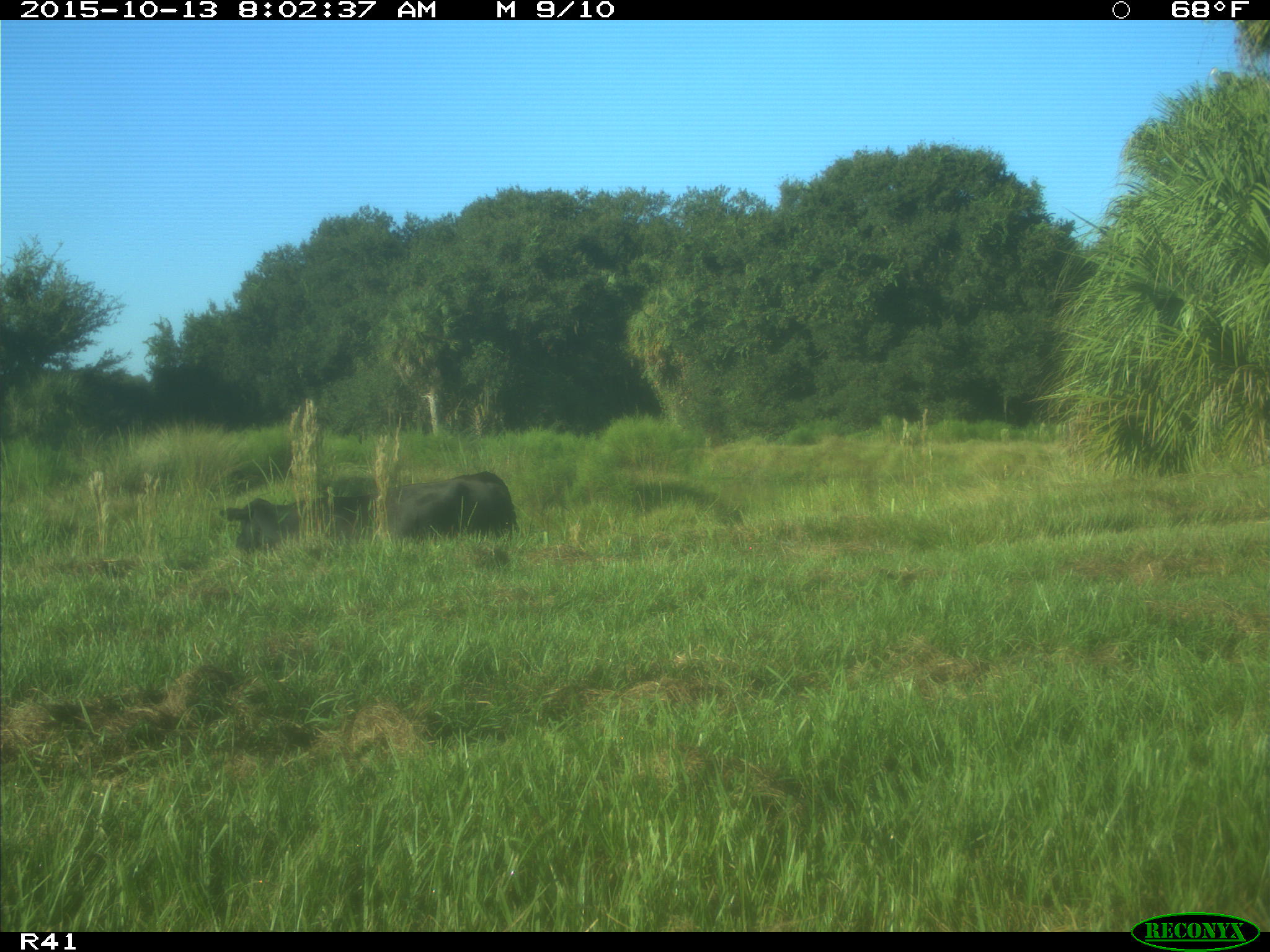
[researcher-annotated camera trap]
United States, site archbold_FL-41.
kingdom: Animalia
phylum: Chordata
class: Mammalia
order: Artiodactyla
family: Bovidae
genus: Bos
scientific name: Bos taurus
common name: domestic cow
Bos taurus (domestic cow).